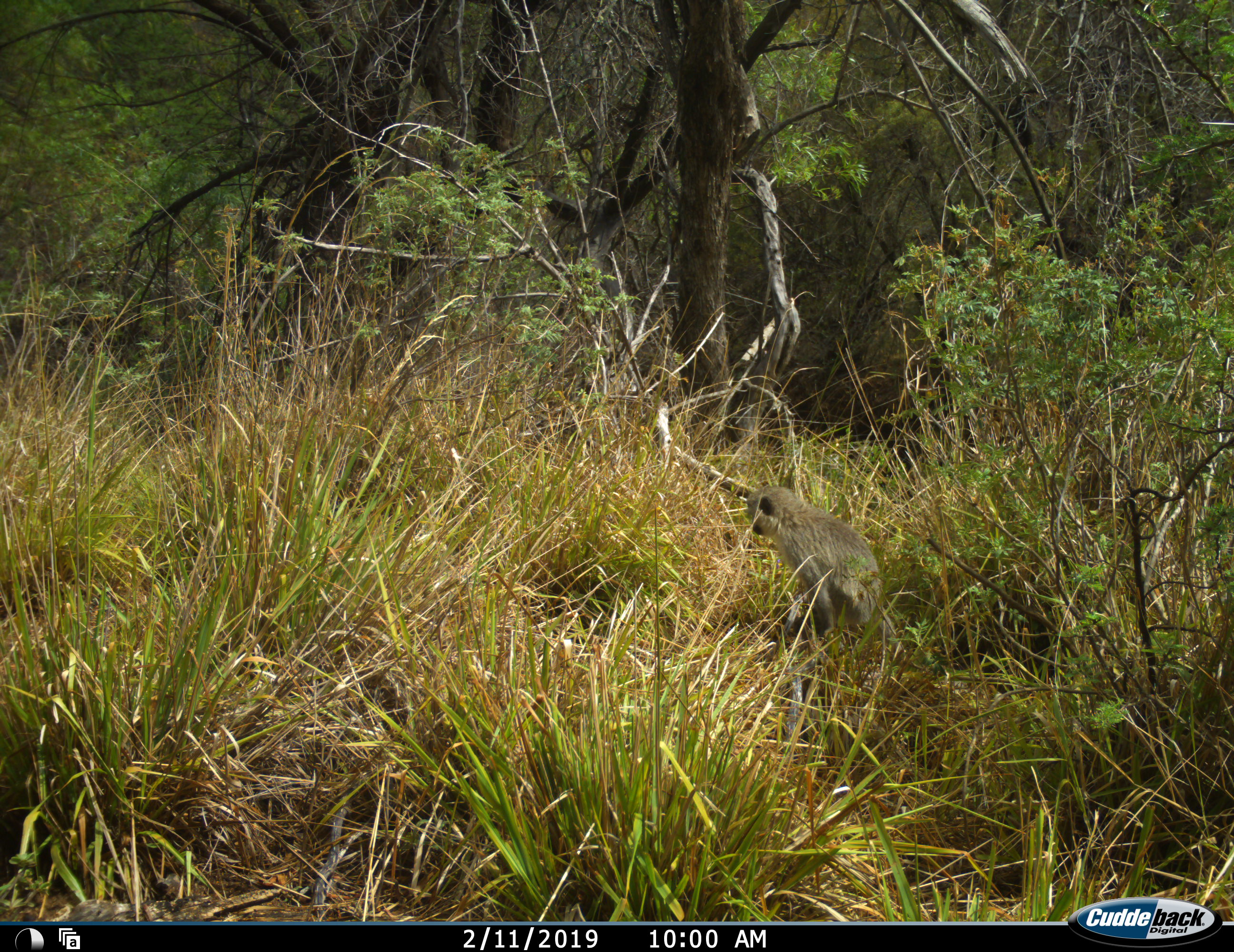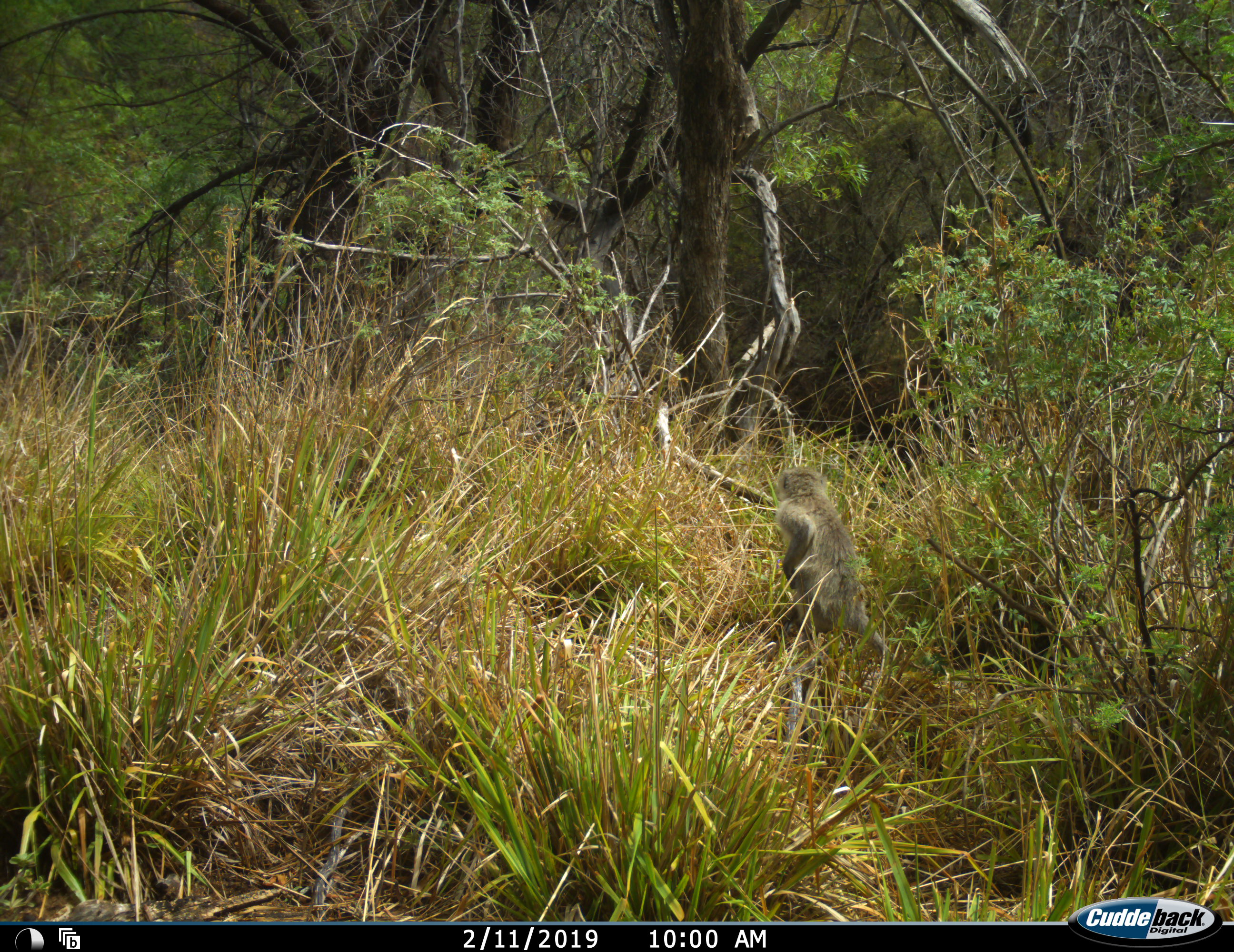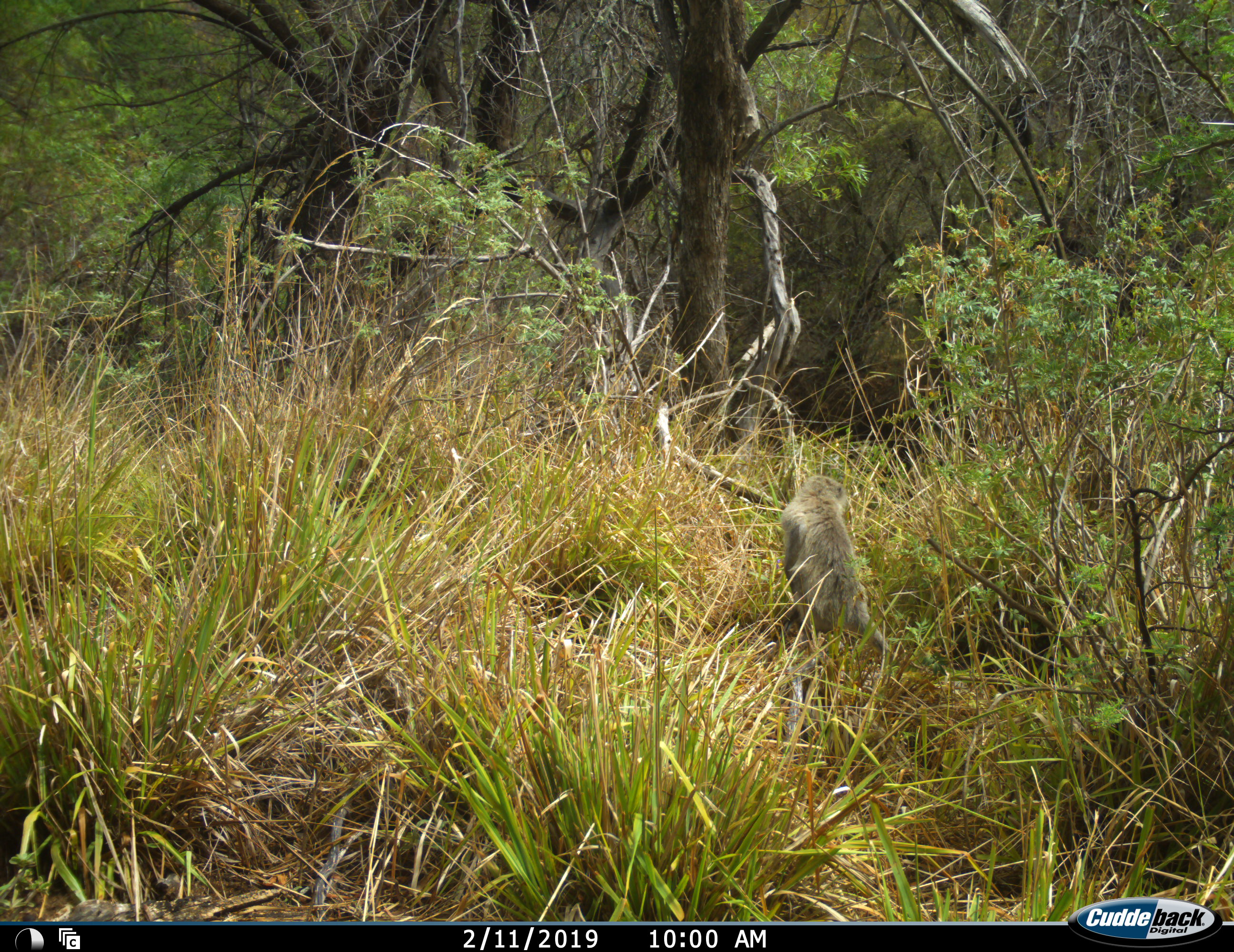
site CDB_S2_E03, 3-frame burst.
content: unidentified animal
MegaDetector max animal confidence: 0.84